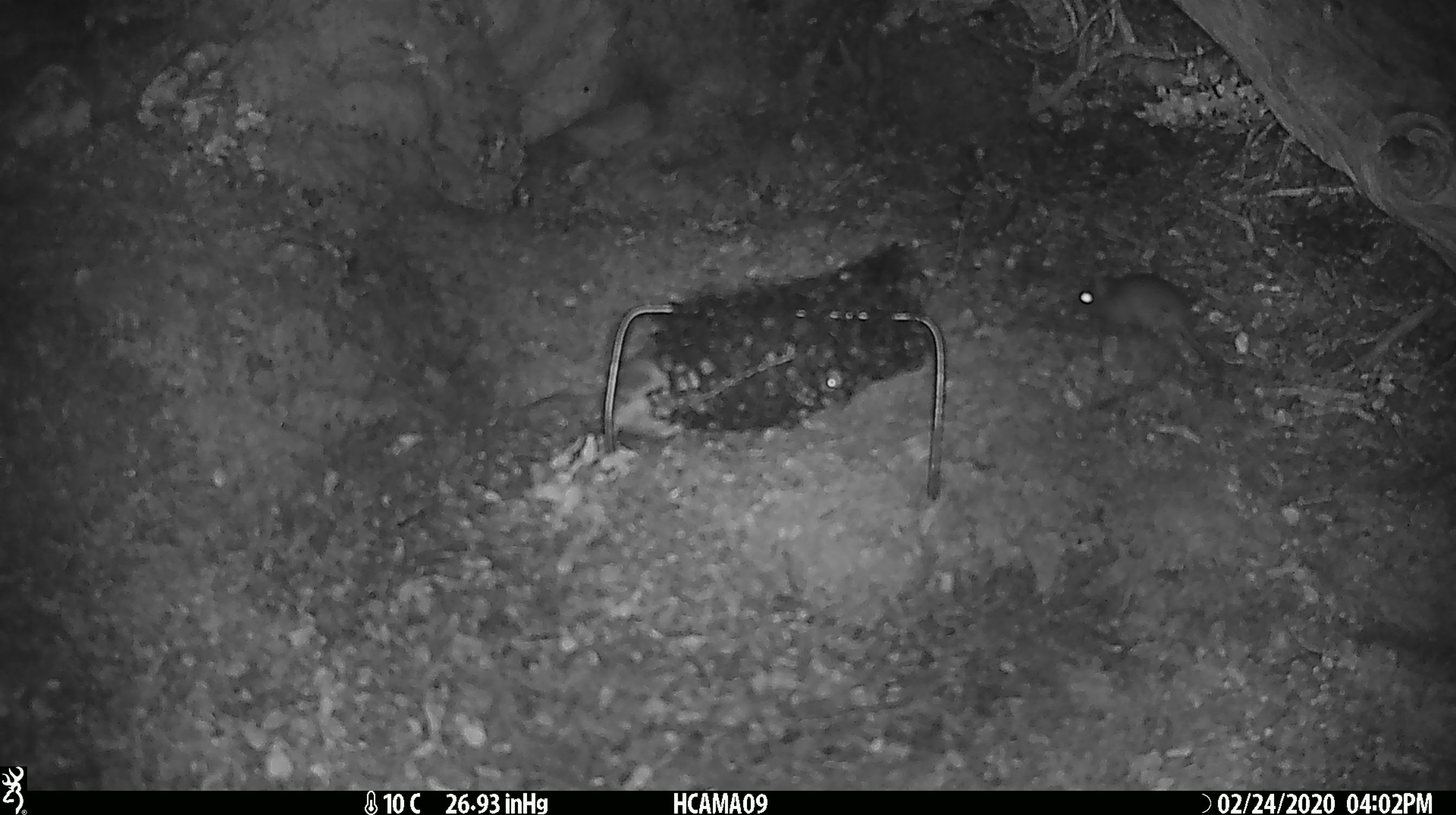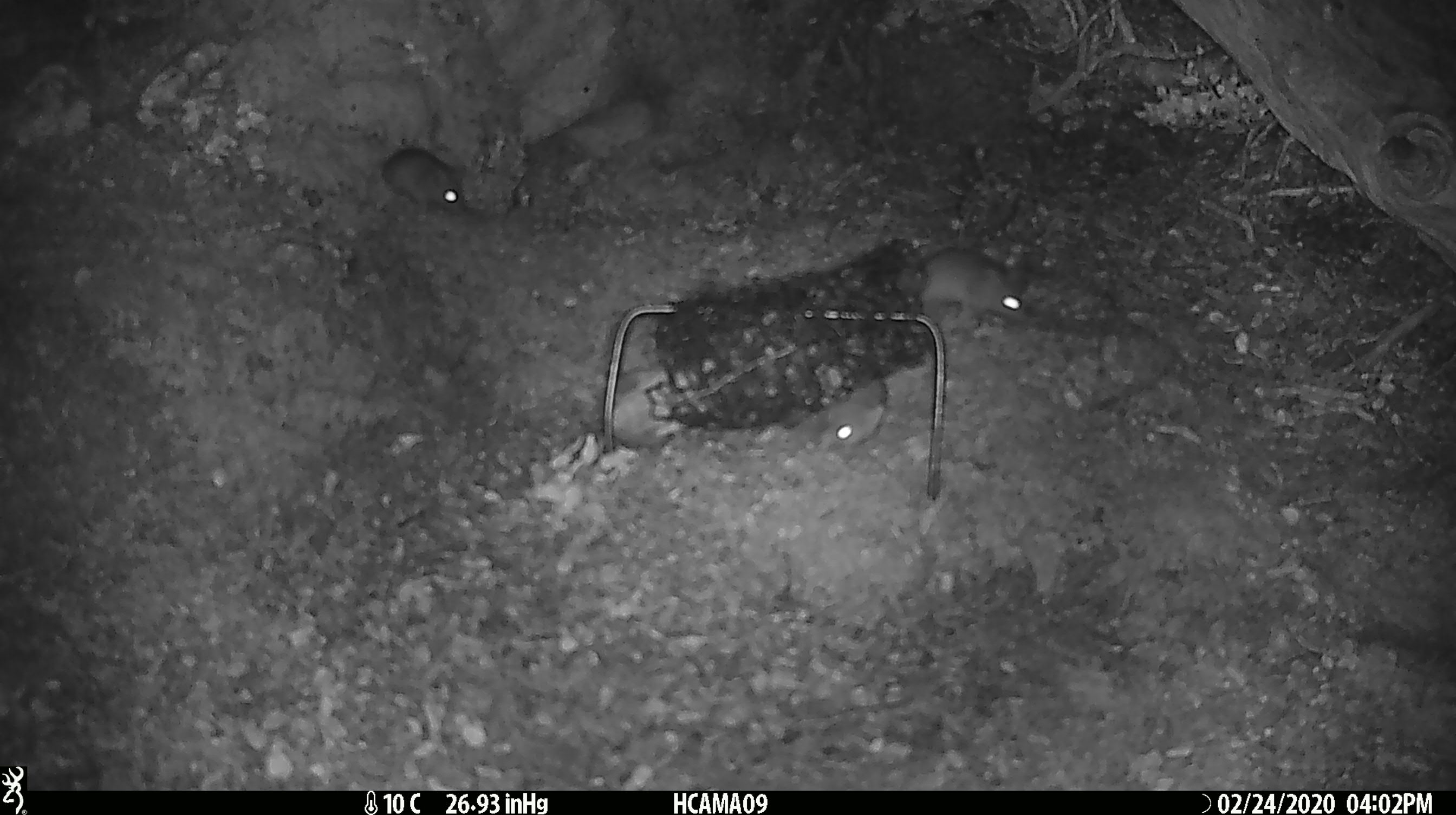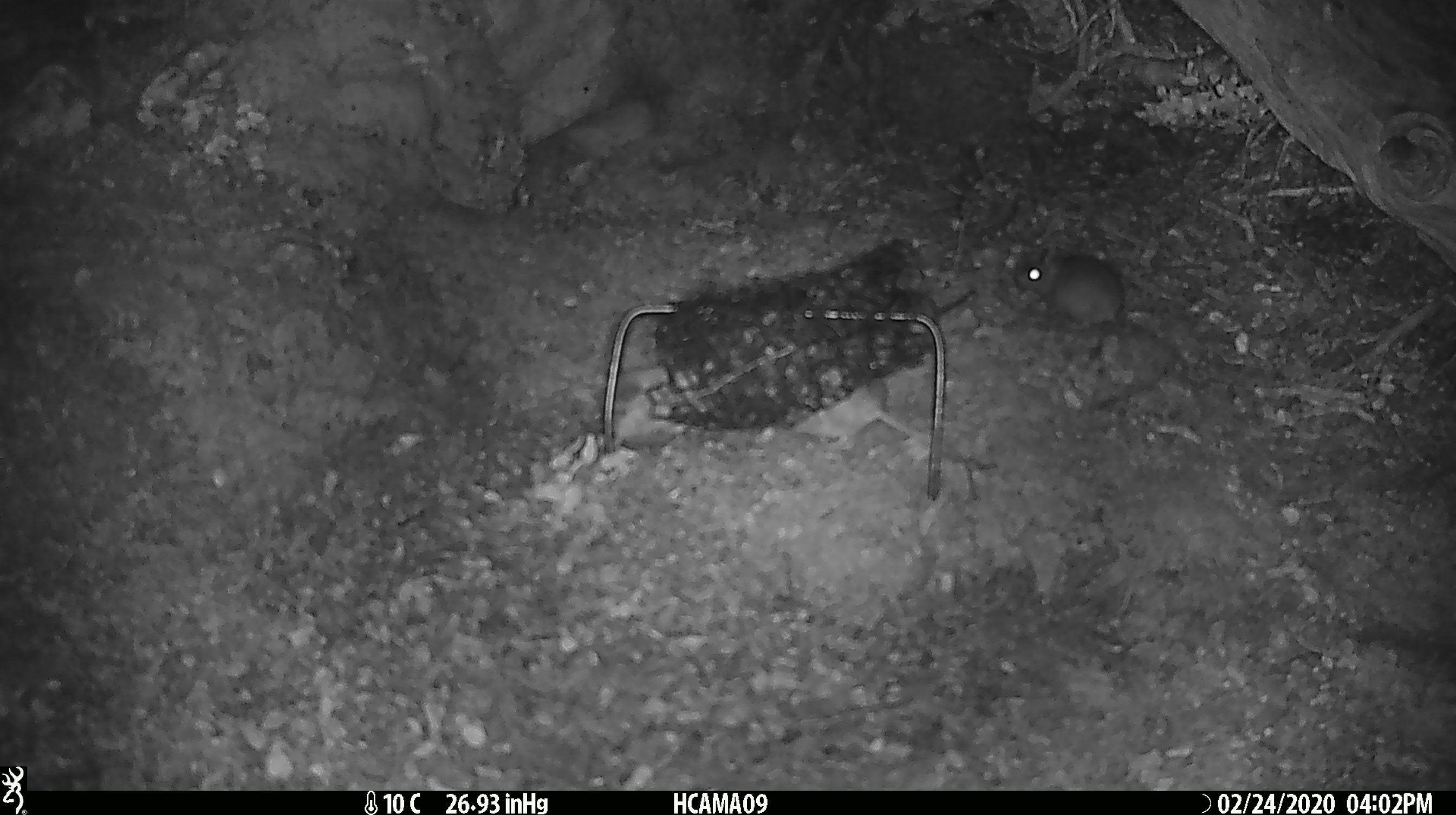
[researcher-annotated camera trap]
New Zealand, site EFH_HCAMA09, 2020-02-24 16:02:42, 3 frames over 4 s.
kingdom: Animalia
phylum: Chordata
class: Mammalia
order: Rodentia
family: Muridae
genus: Mus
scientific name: Mus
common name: mouse